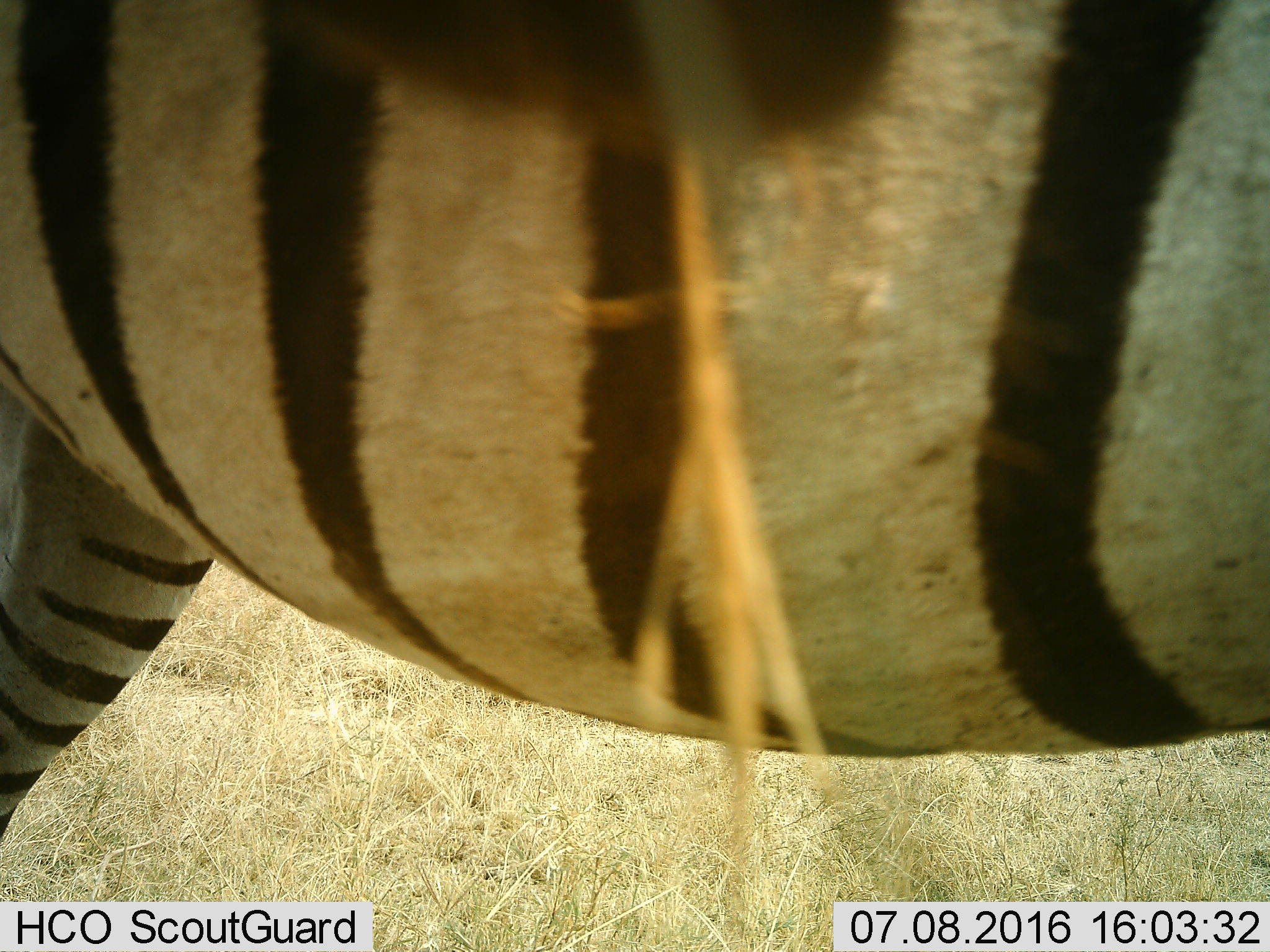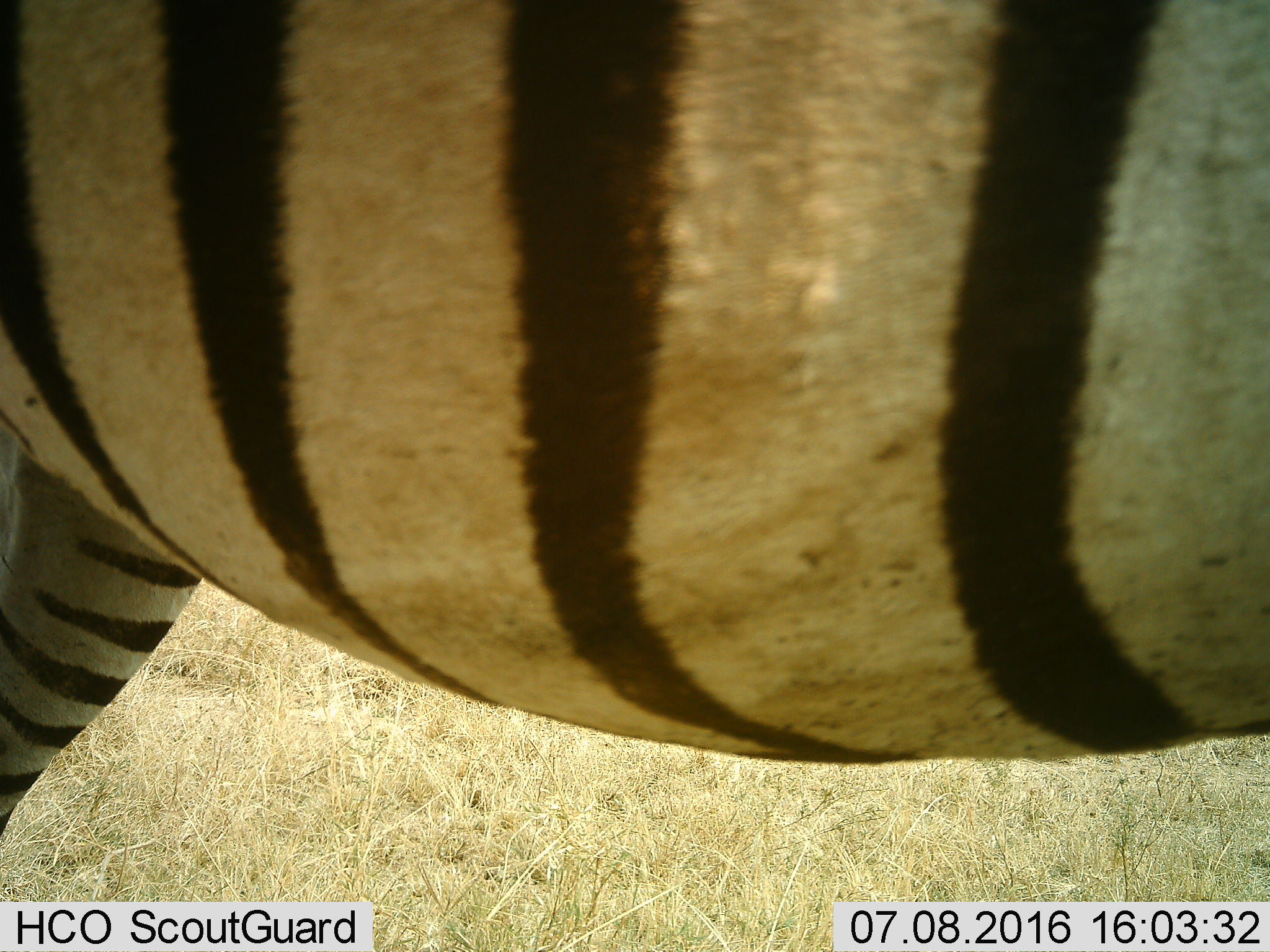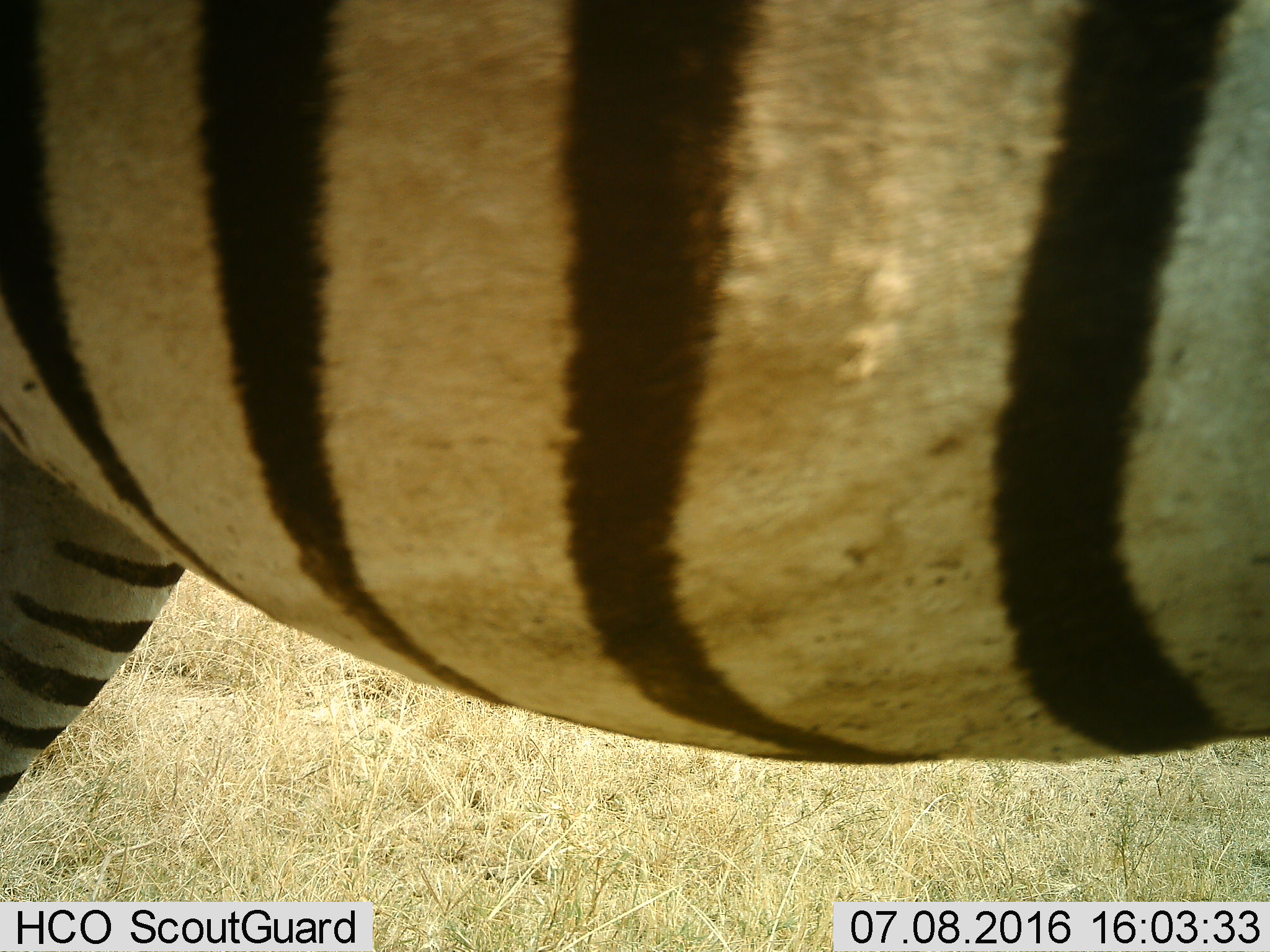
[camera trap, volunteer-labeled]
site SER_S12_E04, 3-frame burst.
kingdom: Animalia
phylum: Chordata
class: Mammalia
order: Perissodactyla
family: Equidae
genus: Equus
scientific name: Equus quagga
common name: plains zebra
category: zebraplains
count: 1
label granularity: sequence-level